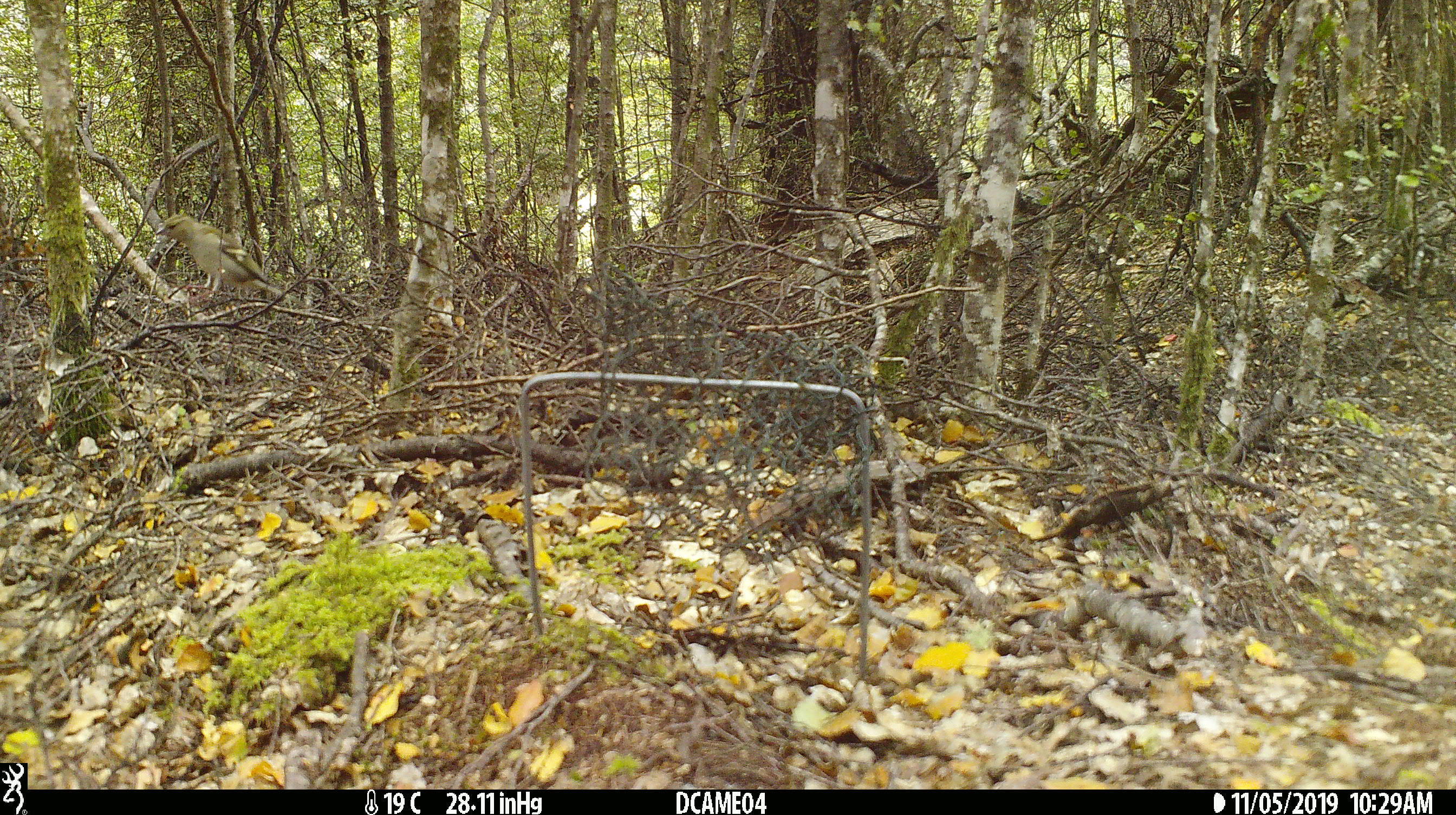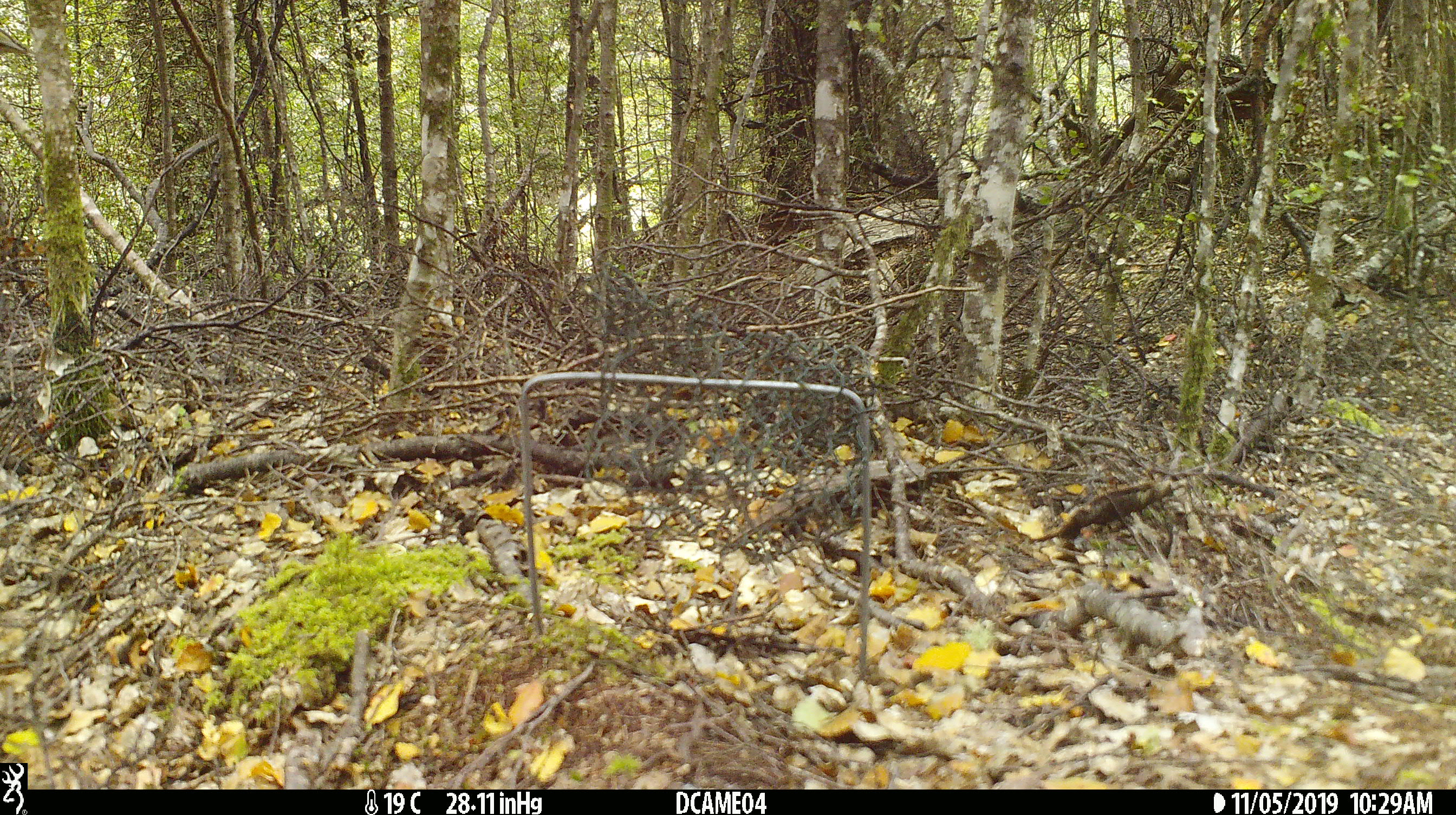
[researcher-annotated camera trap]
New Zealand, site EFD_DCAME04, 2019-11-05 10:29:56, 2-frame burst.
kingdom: Animalia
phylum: Chordata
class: Aves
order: Passeriformes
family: Fringillidae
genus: Fringilla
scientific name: Fringilla coelebs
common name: common chaffinch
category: chaffinch